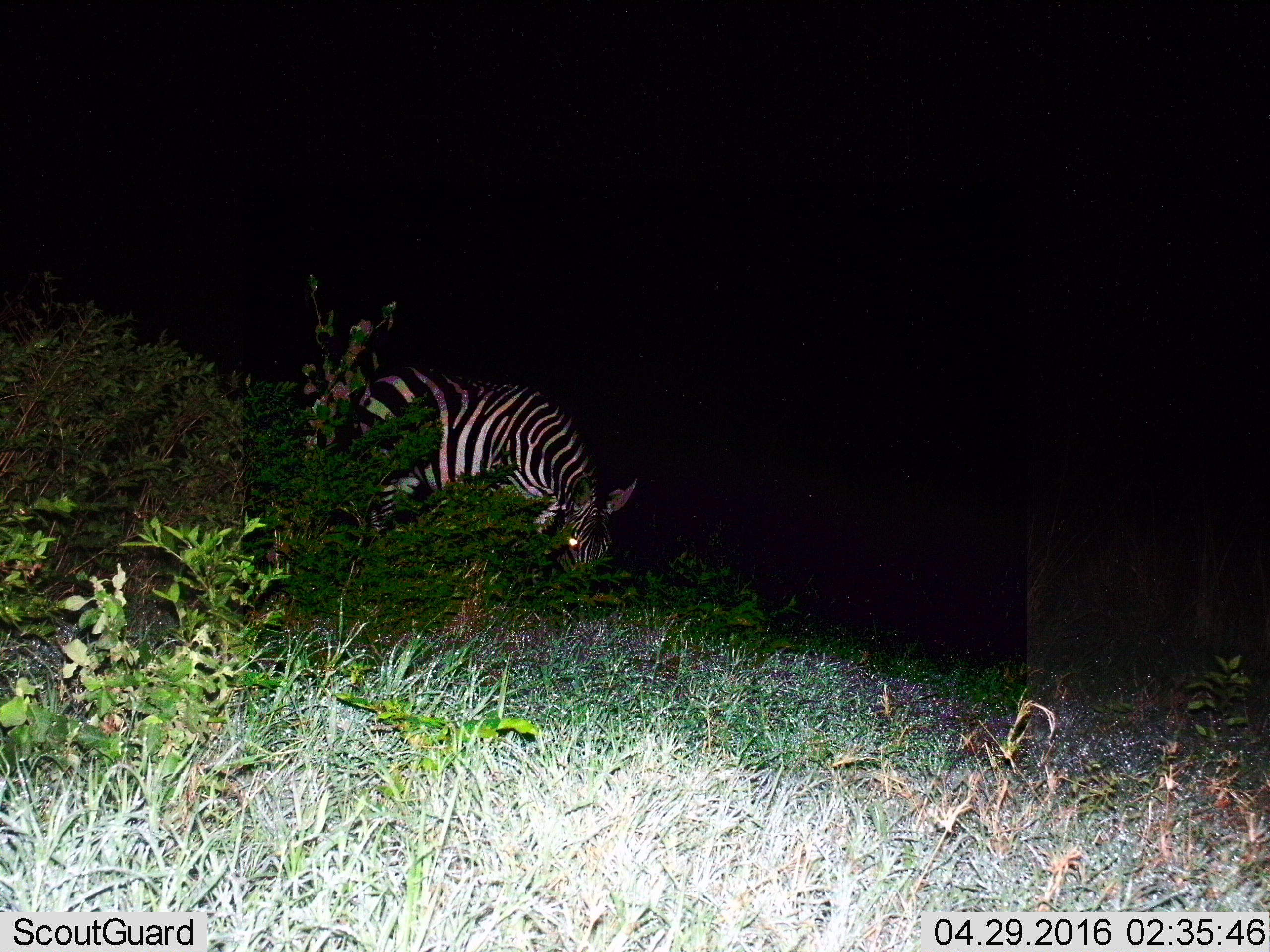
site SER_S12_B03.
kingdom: Animalia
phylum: Chordata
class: Mammalia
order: Perissodactyla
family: Equidae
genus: Equus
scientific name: Equus quagga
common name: plains zebra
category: zebraplains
Zebraplains (plains zebra) (Equus quagga), count 1. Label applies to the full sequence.